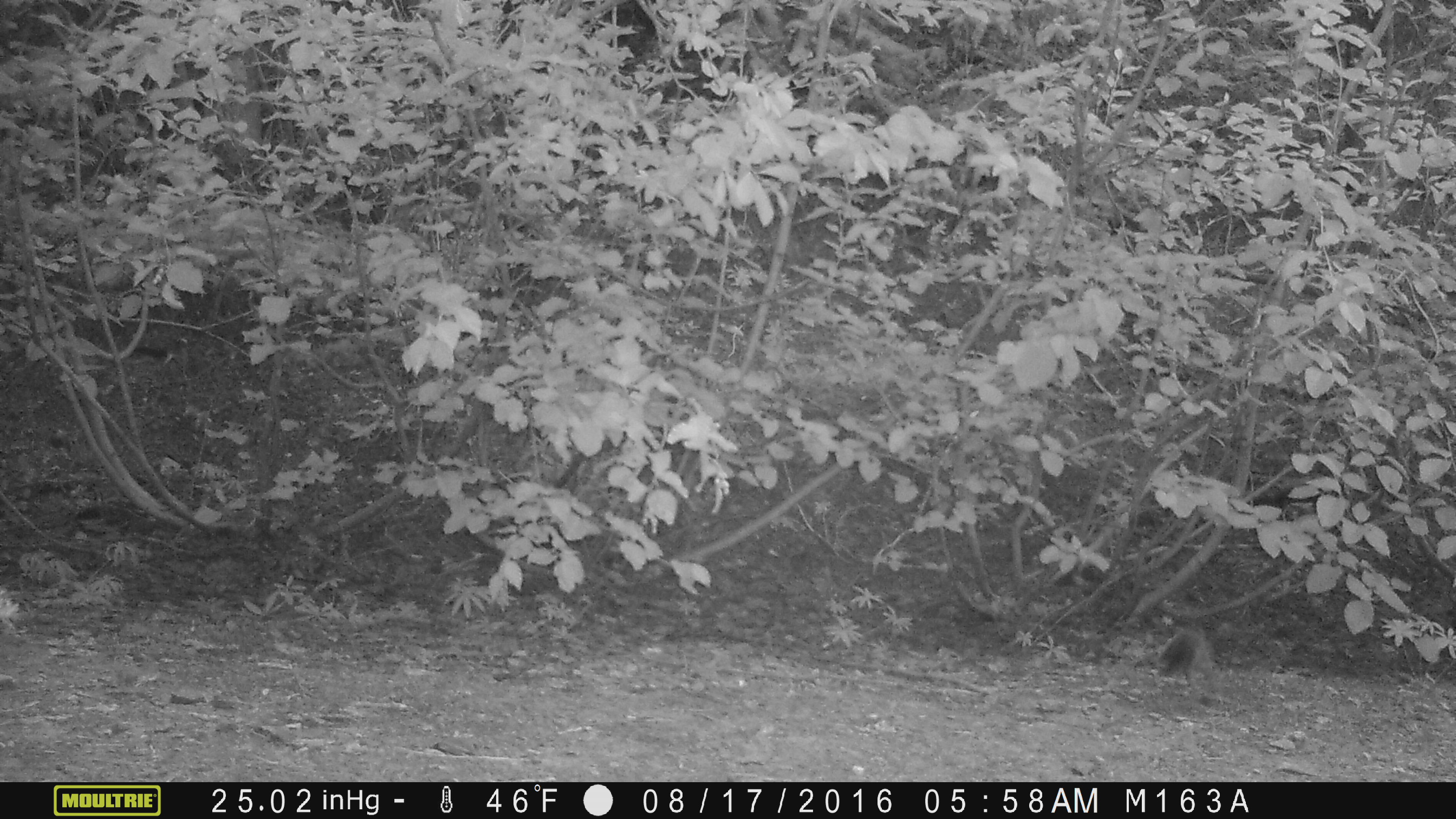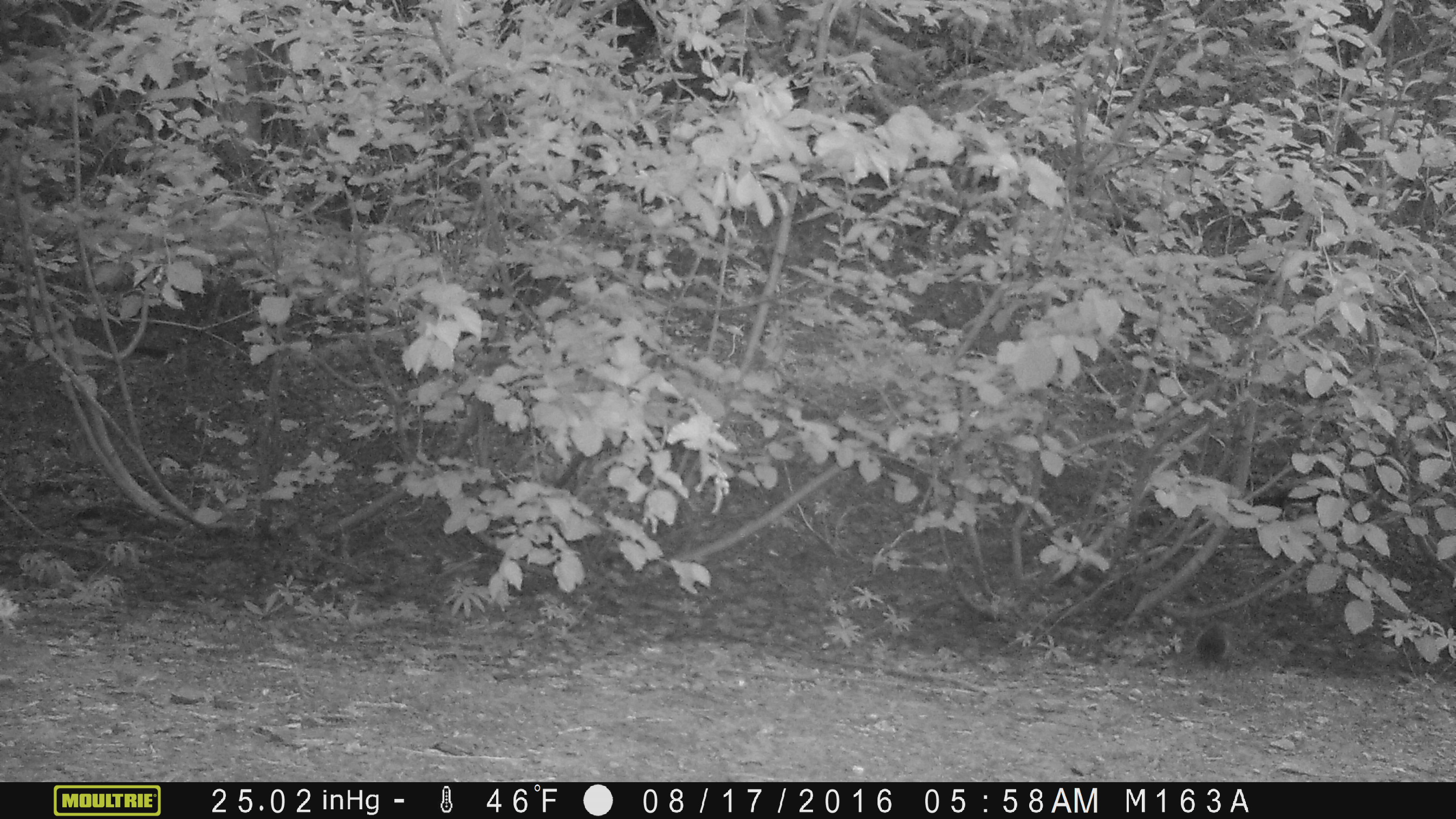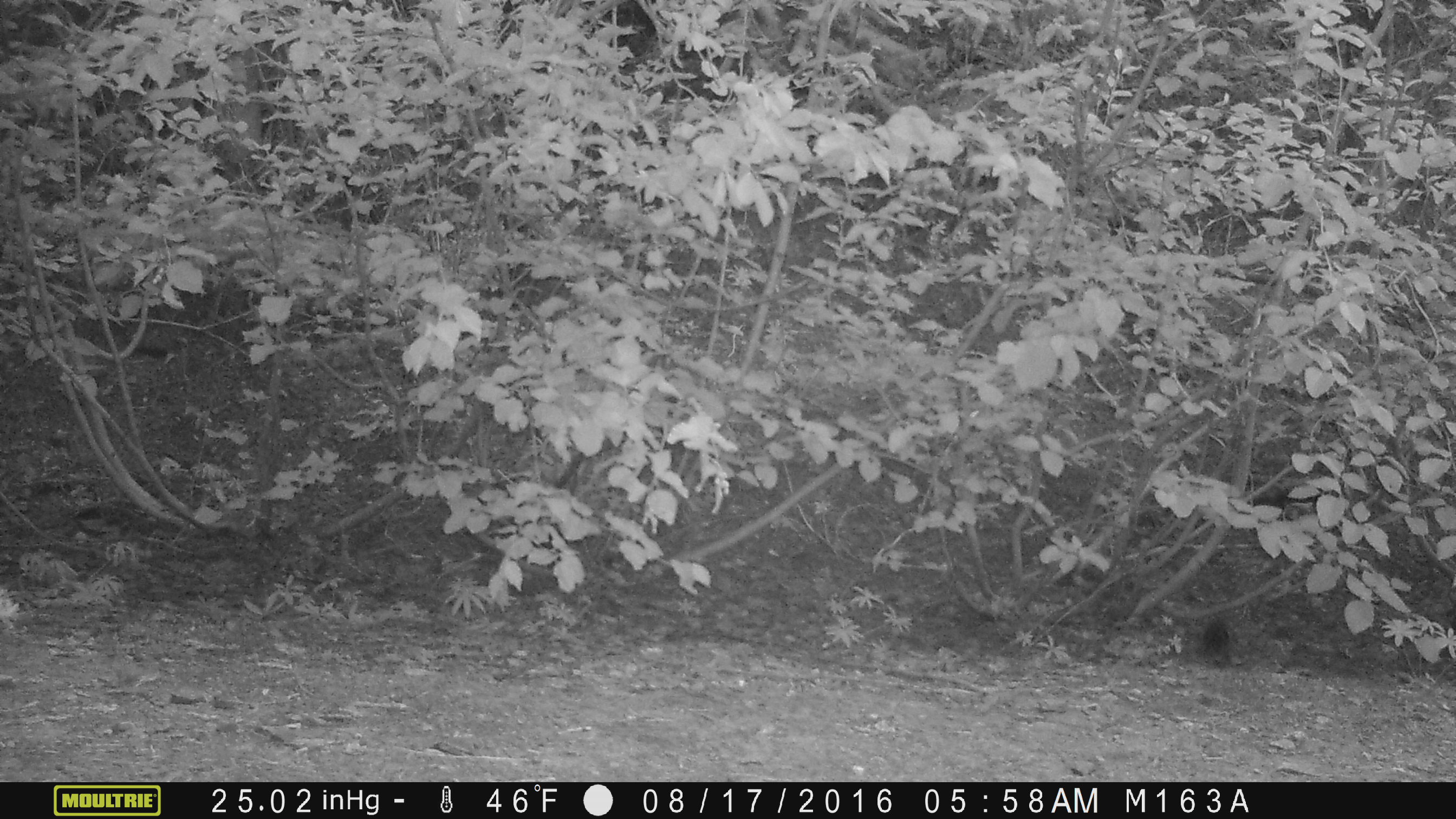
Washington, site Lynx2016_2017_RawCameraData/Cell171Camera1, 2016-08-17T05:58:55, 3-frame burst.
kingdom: Animalia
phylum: Chordata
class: Mammalia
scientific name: Mammalia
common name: small mammal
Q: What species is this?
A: Small mammal (Mammalia).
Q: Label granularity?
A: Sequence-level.